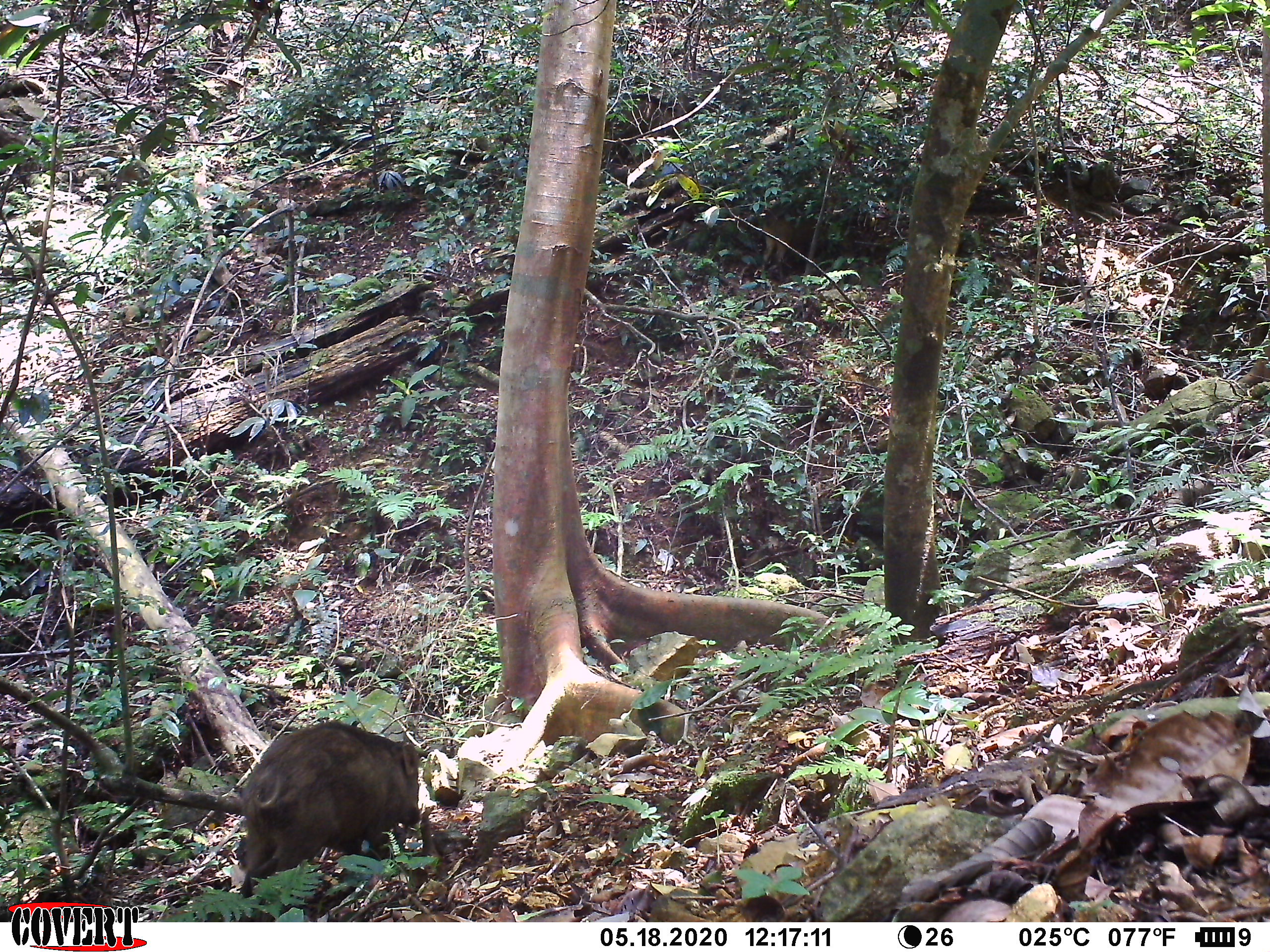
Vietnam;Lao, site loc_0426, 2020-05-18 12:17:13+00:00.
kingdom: Animalia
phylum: Chordata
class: Mammalia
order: Artiodactyla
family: Suidae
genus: Sus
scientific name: Sus scrofa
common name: eurasian wild pig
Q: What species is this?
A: Eurasian wild pig (Sus scrofa).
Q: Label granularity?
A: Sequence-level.